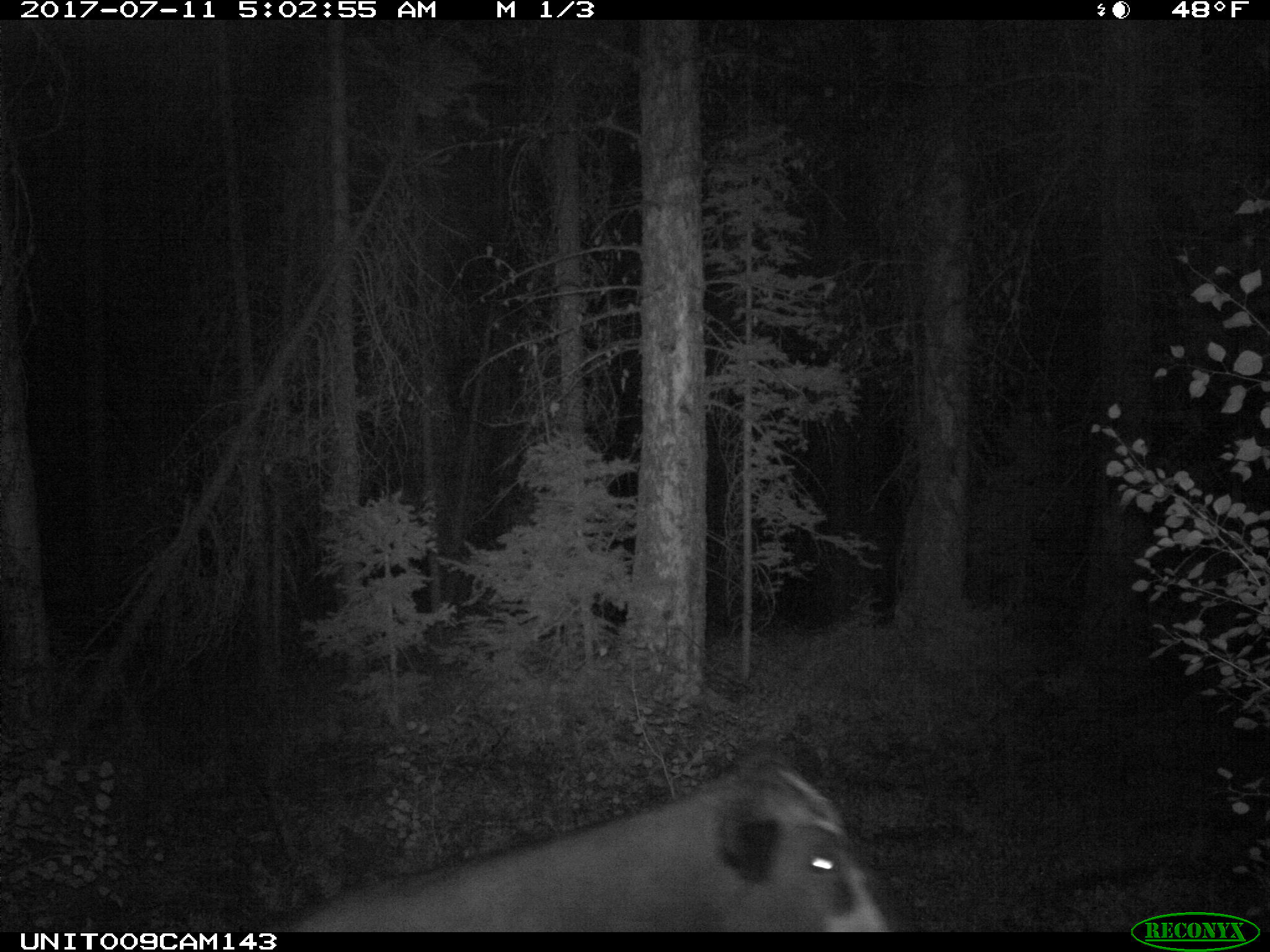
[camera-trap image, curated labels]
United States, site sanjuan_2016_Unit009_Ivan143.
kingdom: Animalia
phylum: Chordata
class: Mammalia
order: Artiodactyla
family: Bovidae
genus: Bos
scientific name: Bos taurus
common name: domestic cow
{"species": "Bos taurus (domestic cow)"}